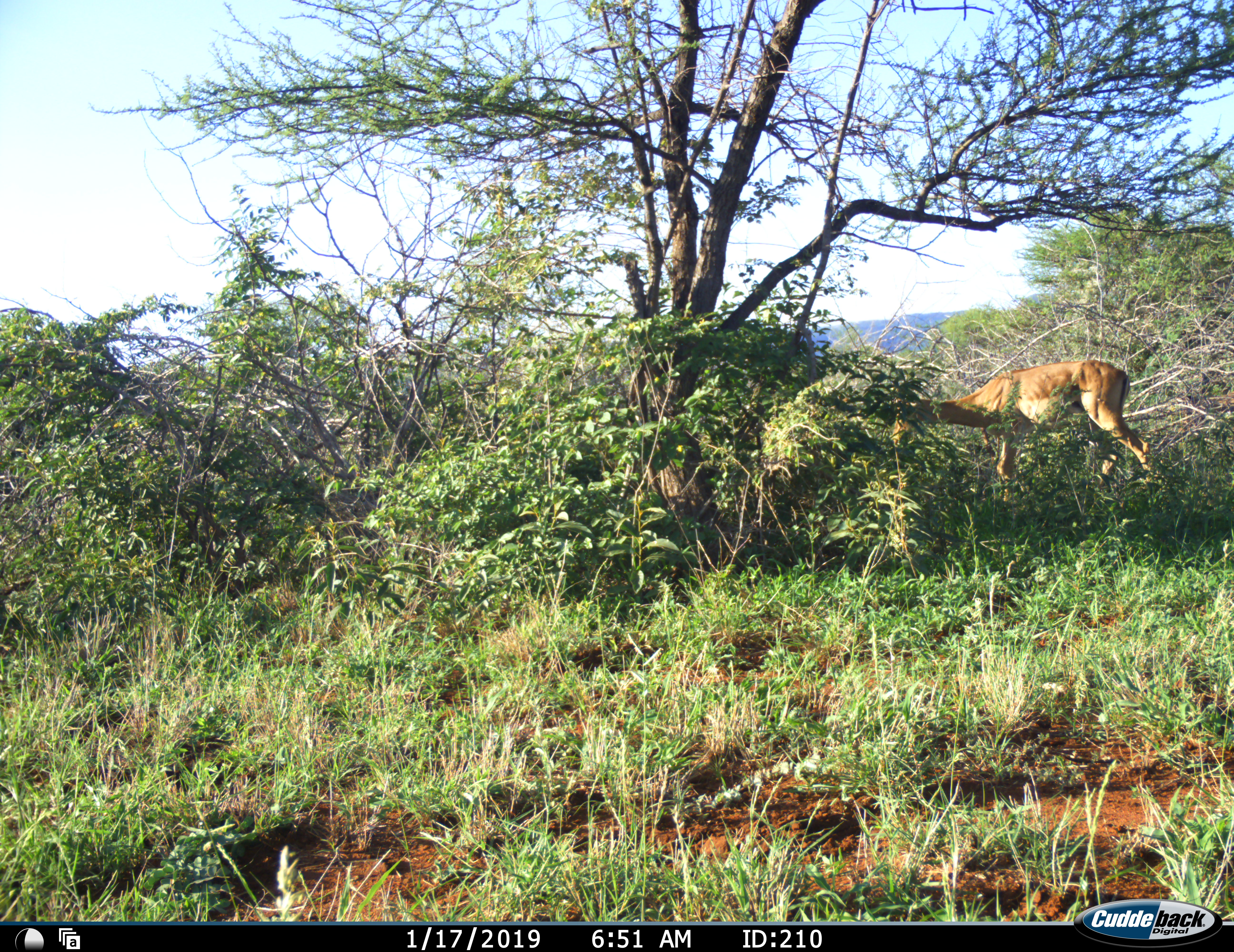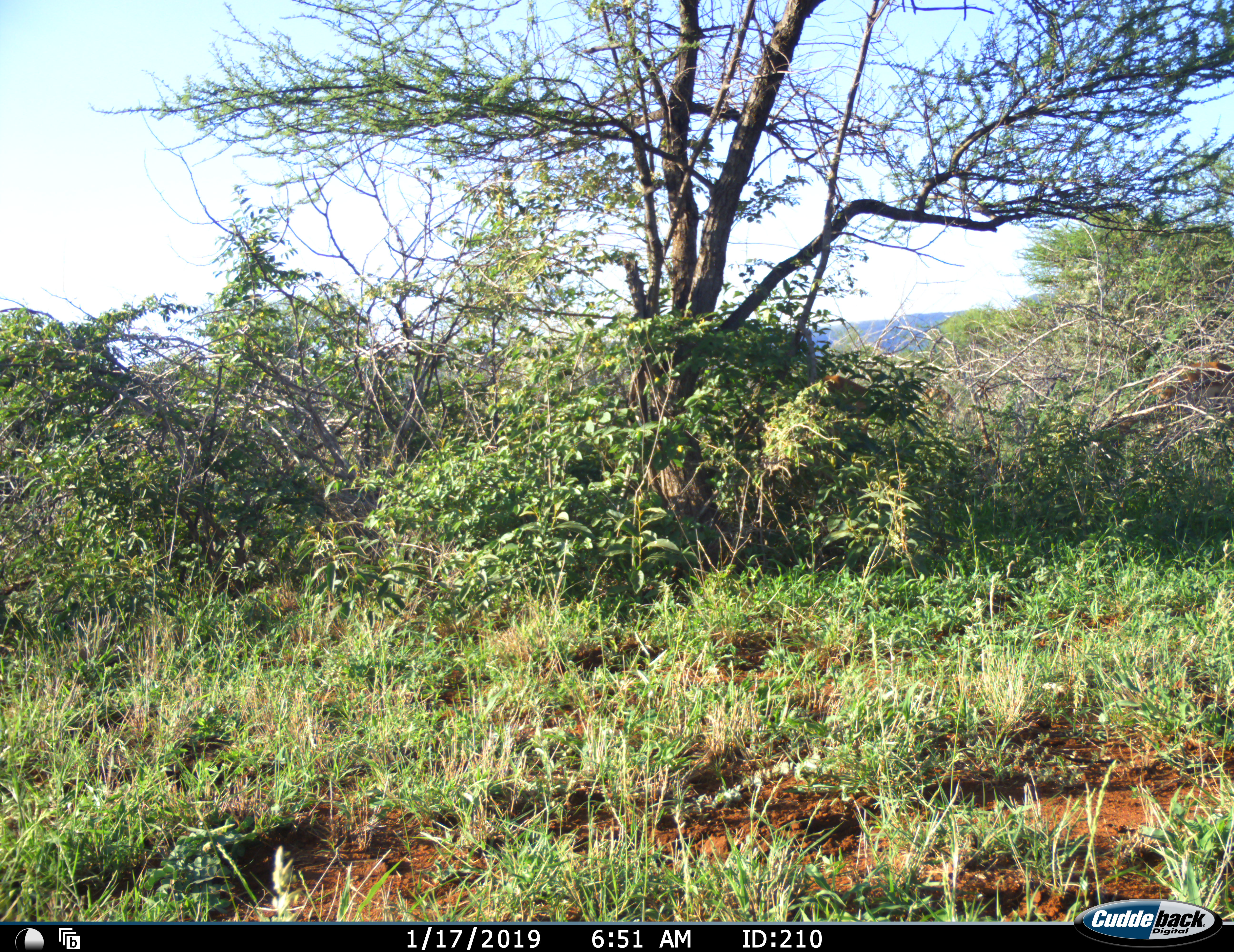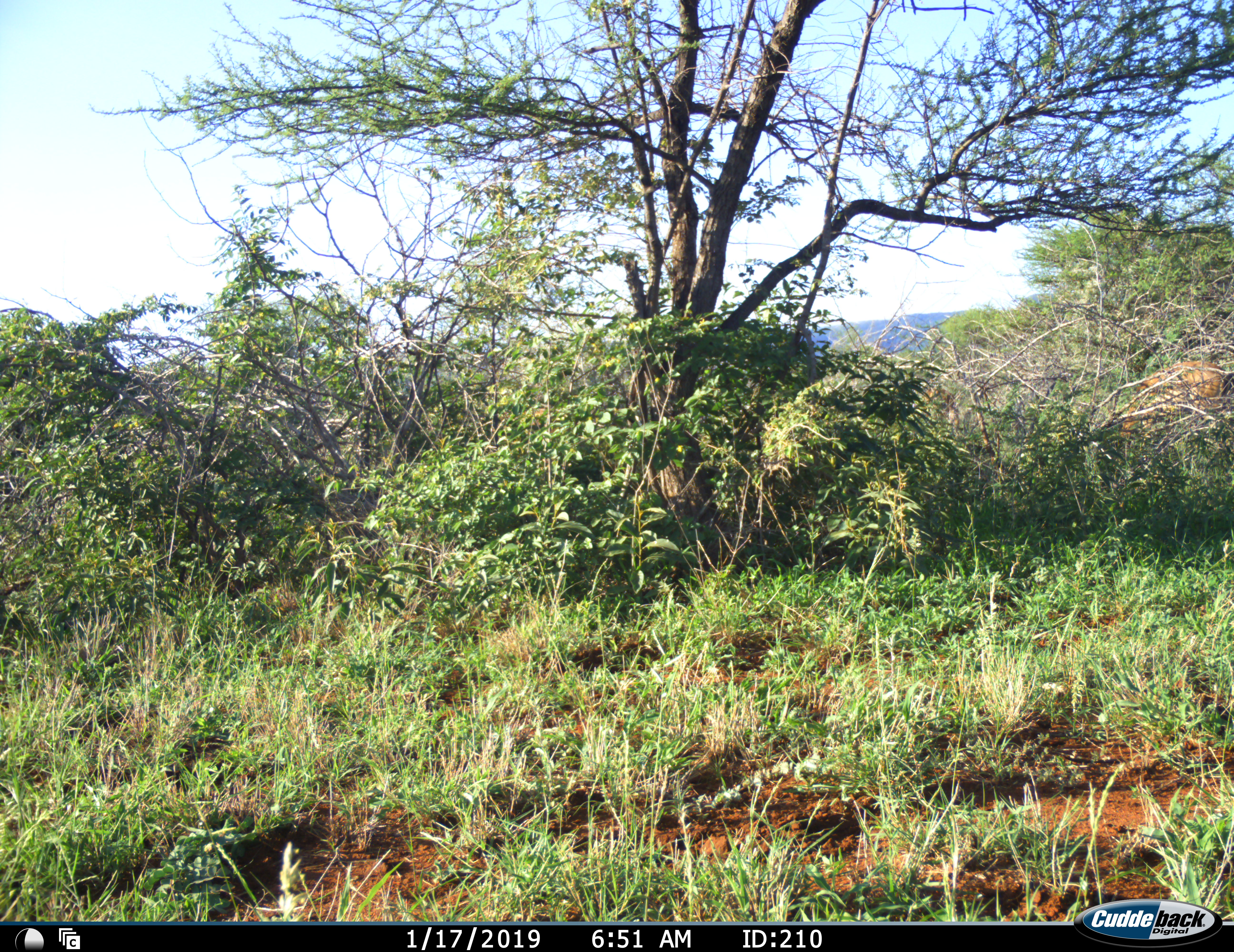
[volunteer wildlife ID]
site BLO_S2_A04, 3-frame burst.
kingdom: Animalia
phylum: Chordata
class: Mammalia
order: Artiodactyla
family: Bovidae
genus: Aepyceros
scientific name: Aepyceros melampus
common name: impala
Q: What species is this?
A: Impala (Aepyceros melampus).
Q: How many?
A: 2.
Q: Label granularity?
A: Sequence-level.